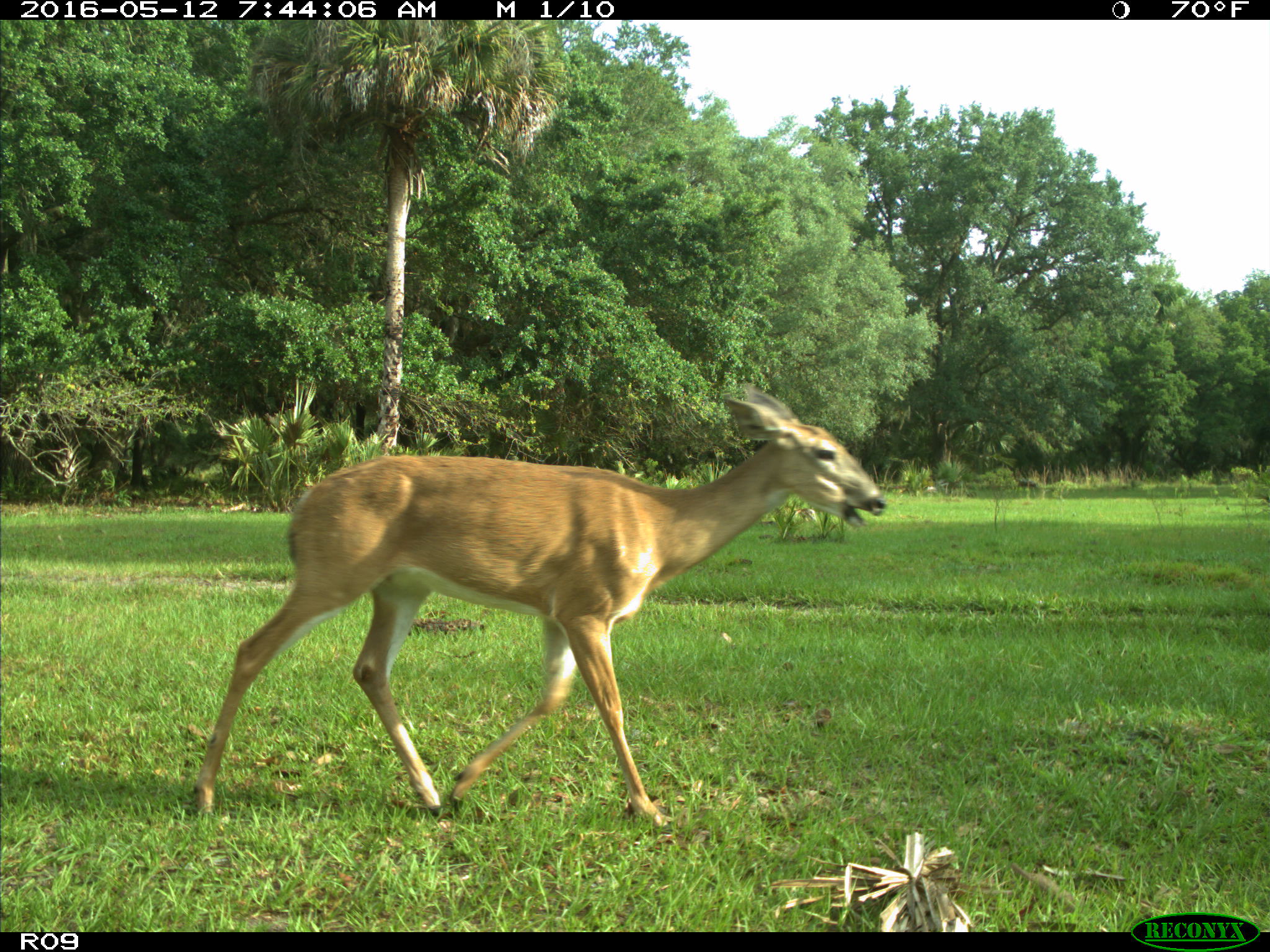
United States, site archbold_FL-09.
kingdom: Animalia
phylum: Chordata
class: Mammalia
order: Artiodactyla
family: Cervidae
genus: Odocoileus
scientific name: Odocoileus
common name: deer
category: unidentified deer